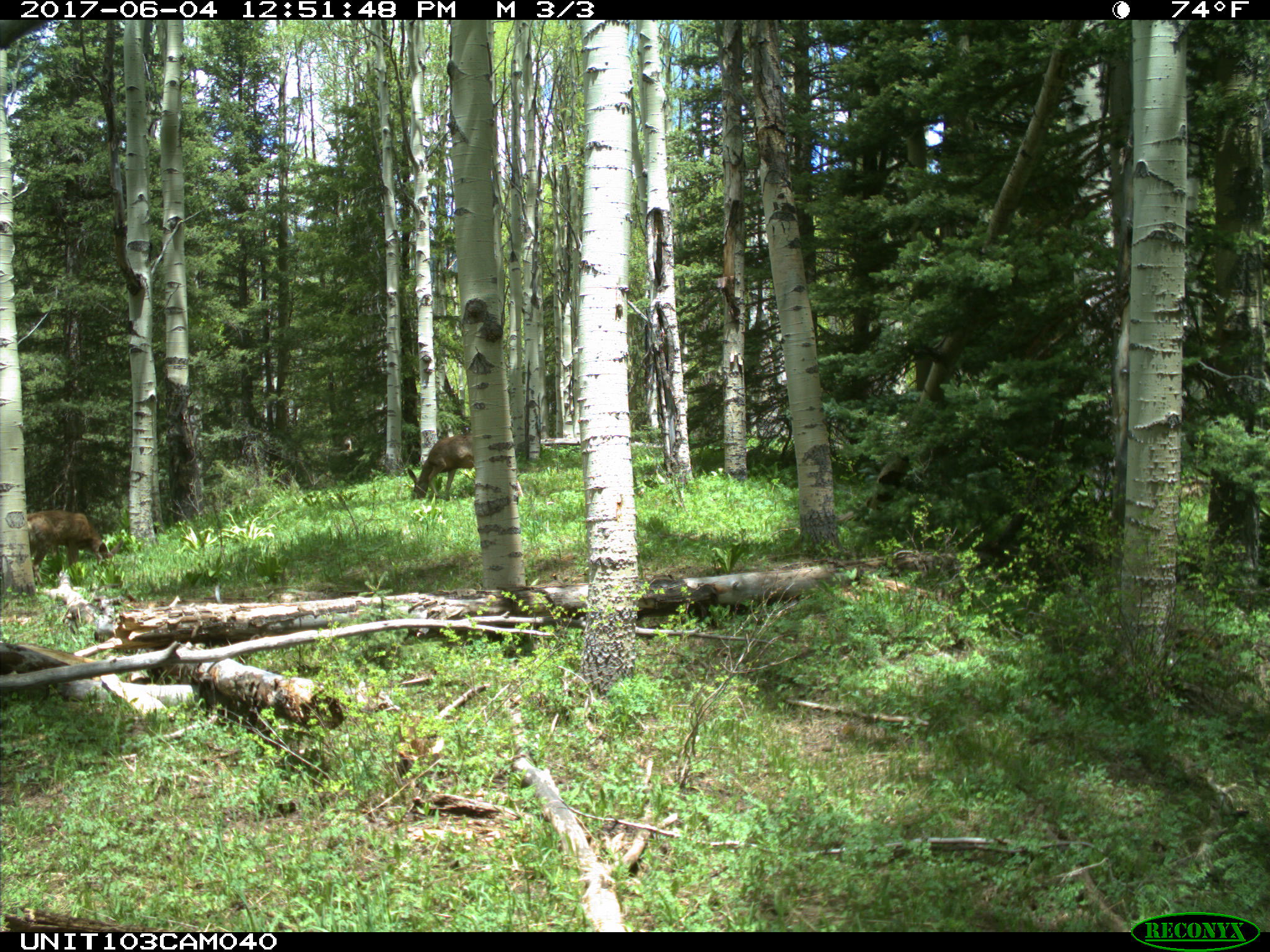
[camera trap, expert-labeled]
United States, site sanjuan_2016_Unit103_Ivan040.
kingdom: Animalia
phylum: Chordata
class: Mammalia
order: Artiodactyla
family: Cervidae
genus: Odocoileus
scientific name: Odocoileus hemionus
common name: mule deer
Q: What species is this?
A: Odocoileus hemionus (mule deer).